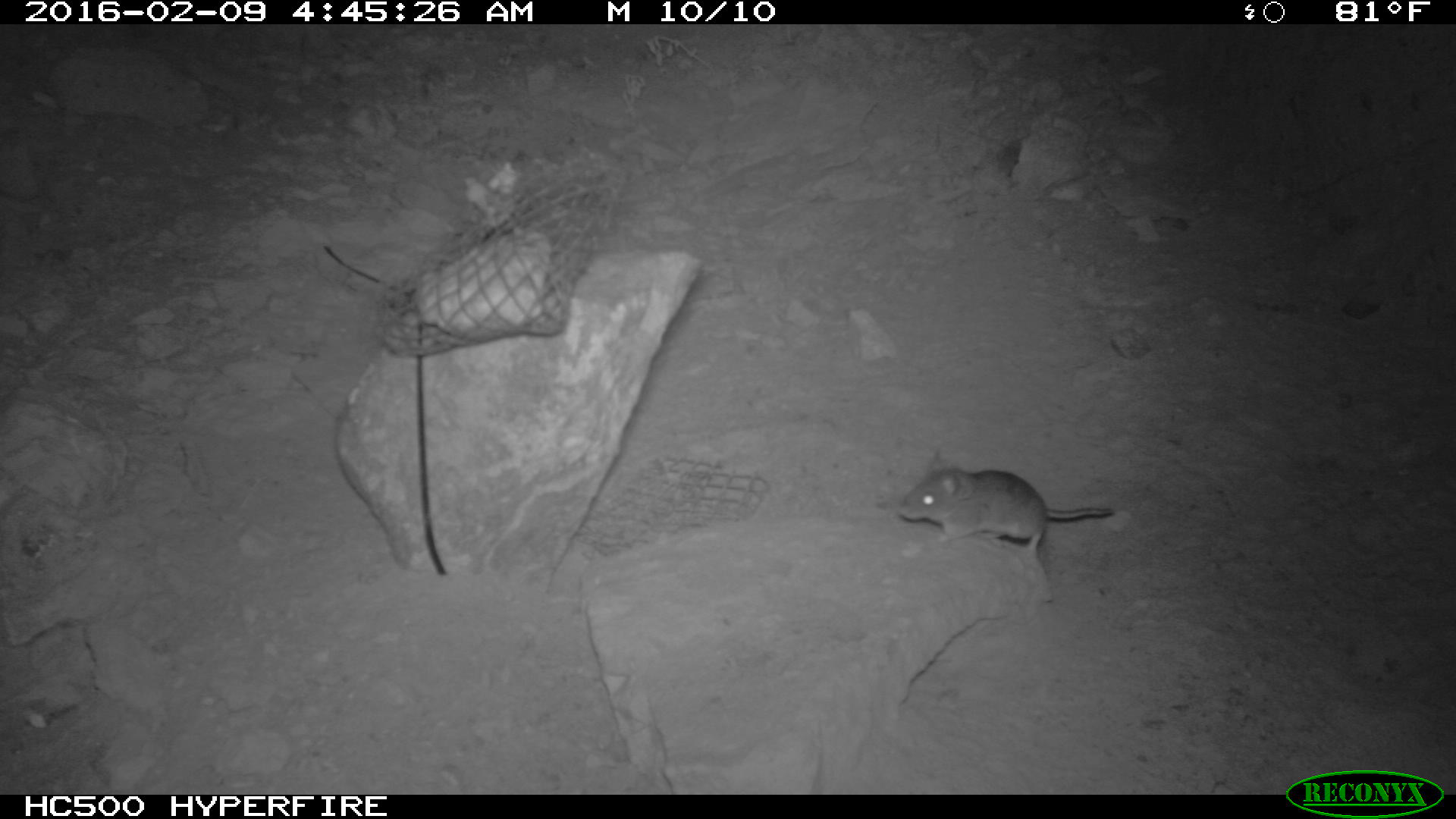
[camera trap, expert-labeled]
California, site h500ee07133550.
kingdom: Animalia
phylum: Chordata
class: Mammalia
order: Rodentia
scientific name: Rodentia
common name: rodent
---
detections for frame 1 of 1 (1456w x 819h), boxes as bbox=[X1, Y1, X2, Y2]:
rodent: bbox=[896, 450, 1114, 556]